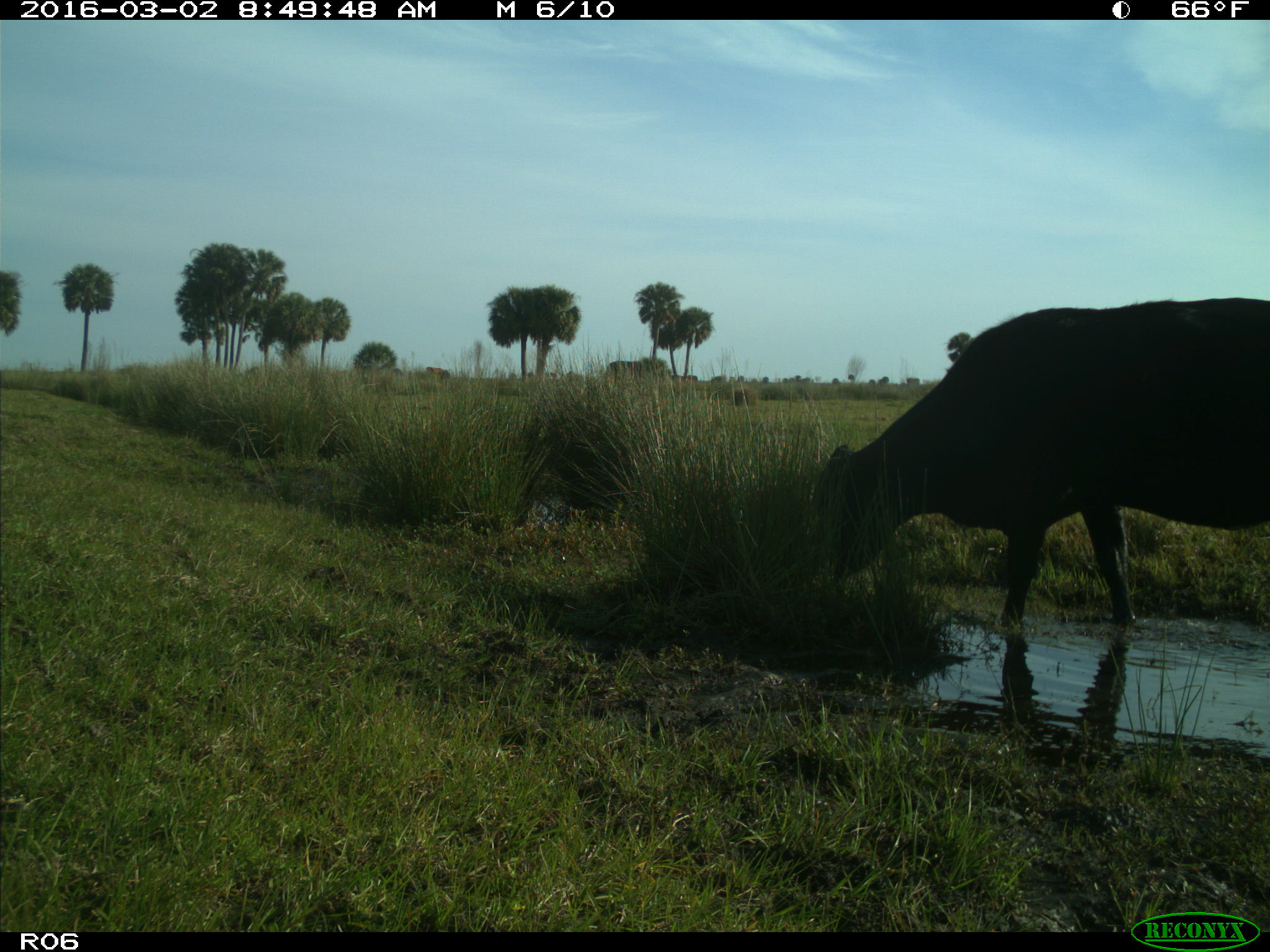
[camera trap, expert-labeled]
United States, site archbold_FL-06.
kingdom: Animalia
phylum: Chordata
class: Mammalia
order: Artiodactyla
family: Bovidae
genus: Bos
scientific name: Bos taurus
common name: domestic cow